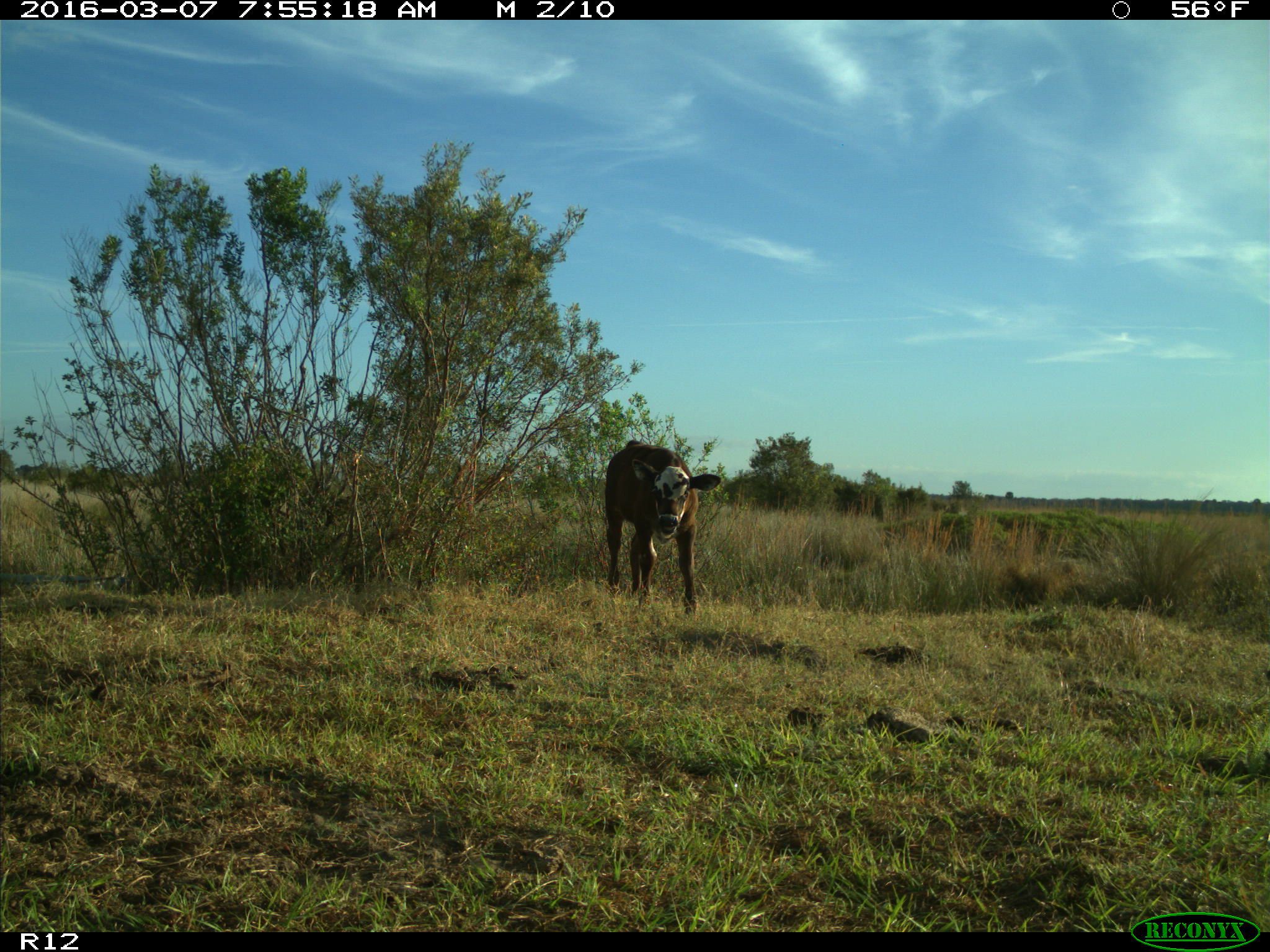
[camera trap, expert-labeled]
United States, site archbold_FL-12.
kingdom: Animalia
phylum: Chordata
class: Mammalia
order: Artiodactyla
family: Bovidae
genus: Bos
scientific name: Bos taurus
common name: domestic cow